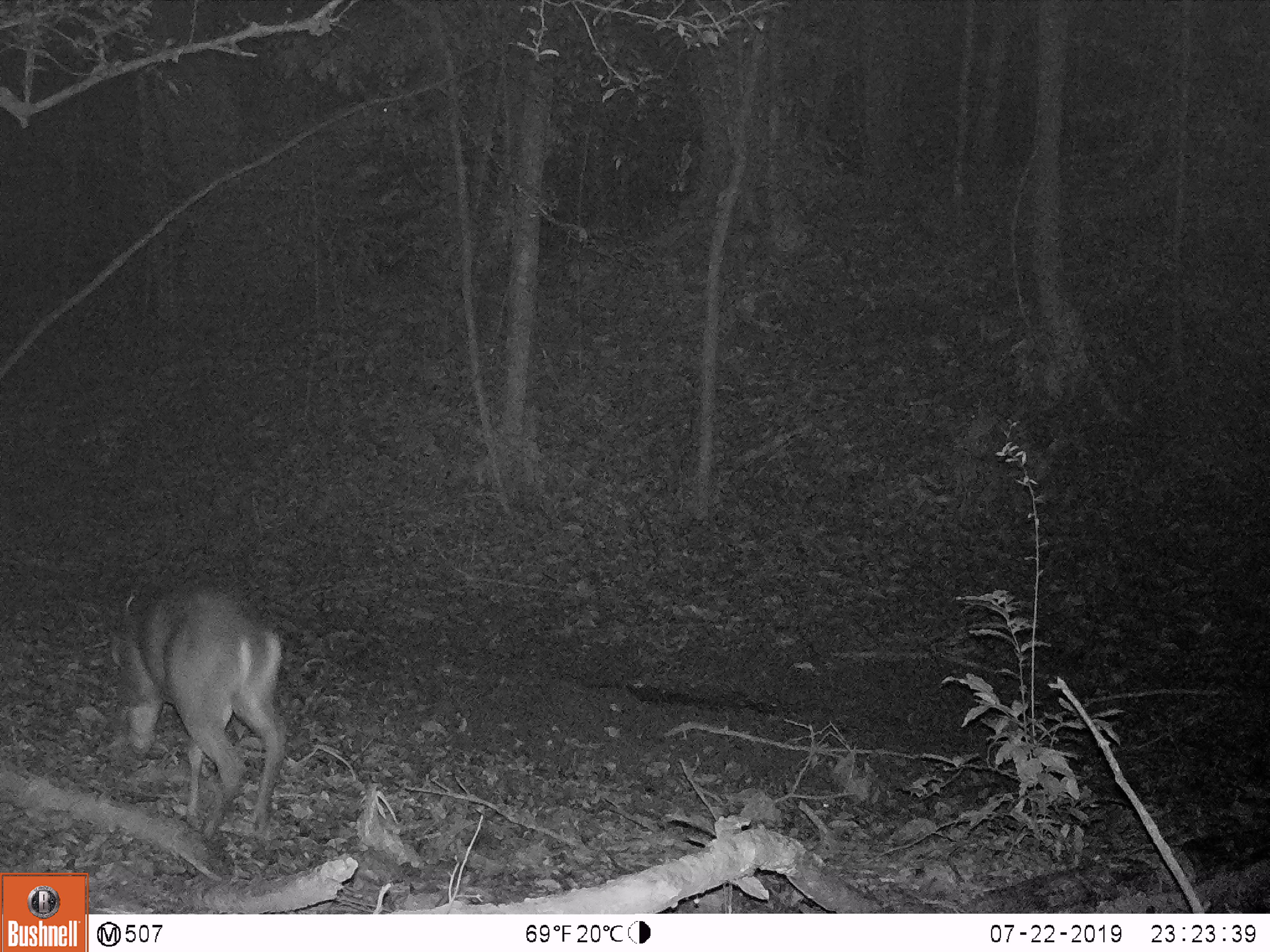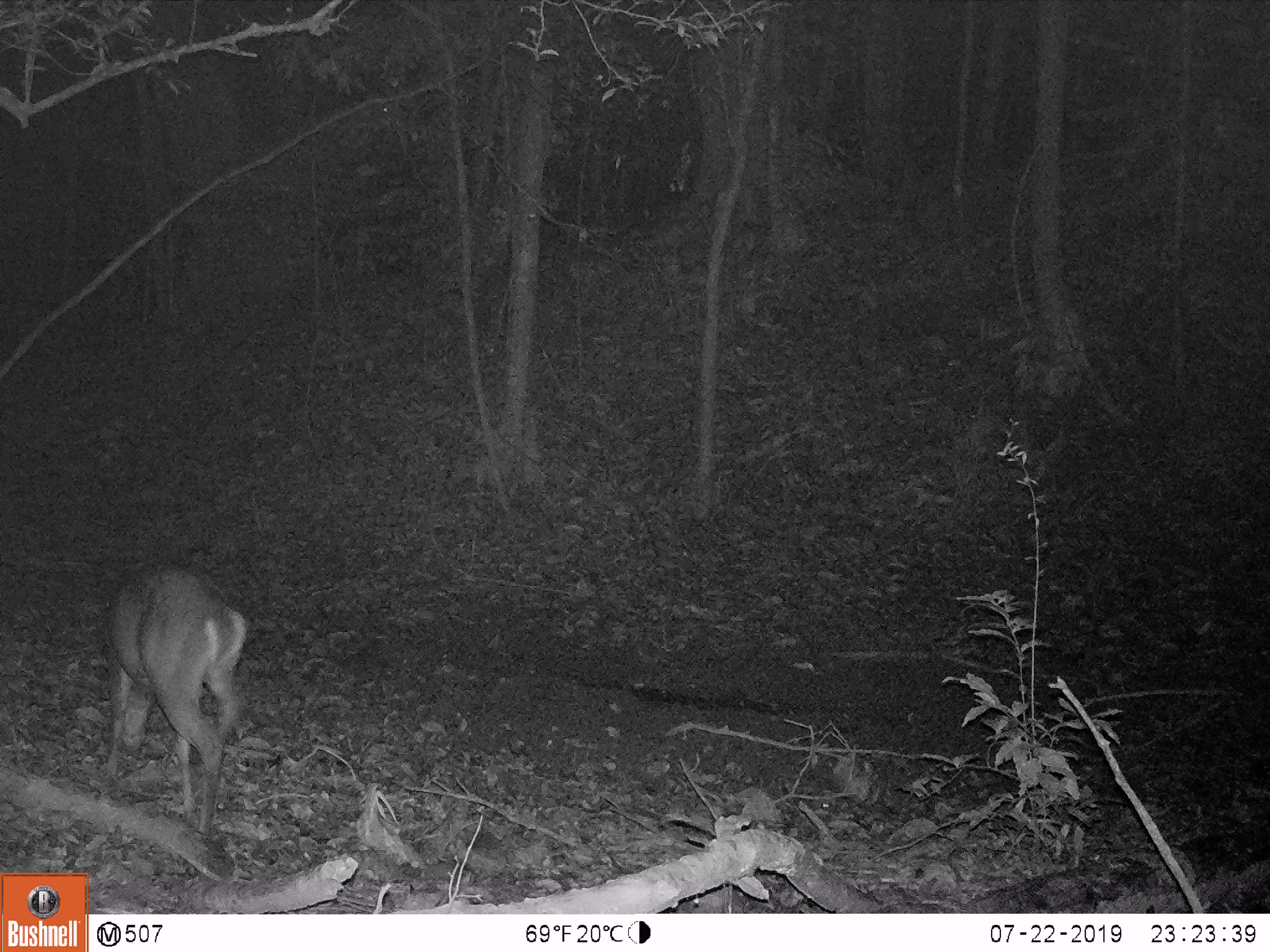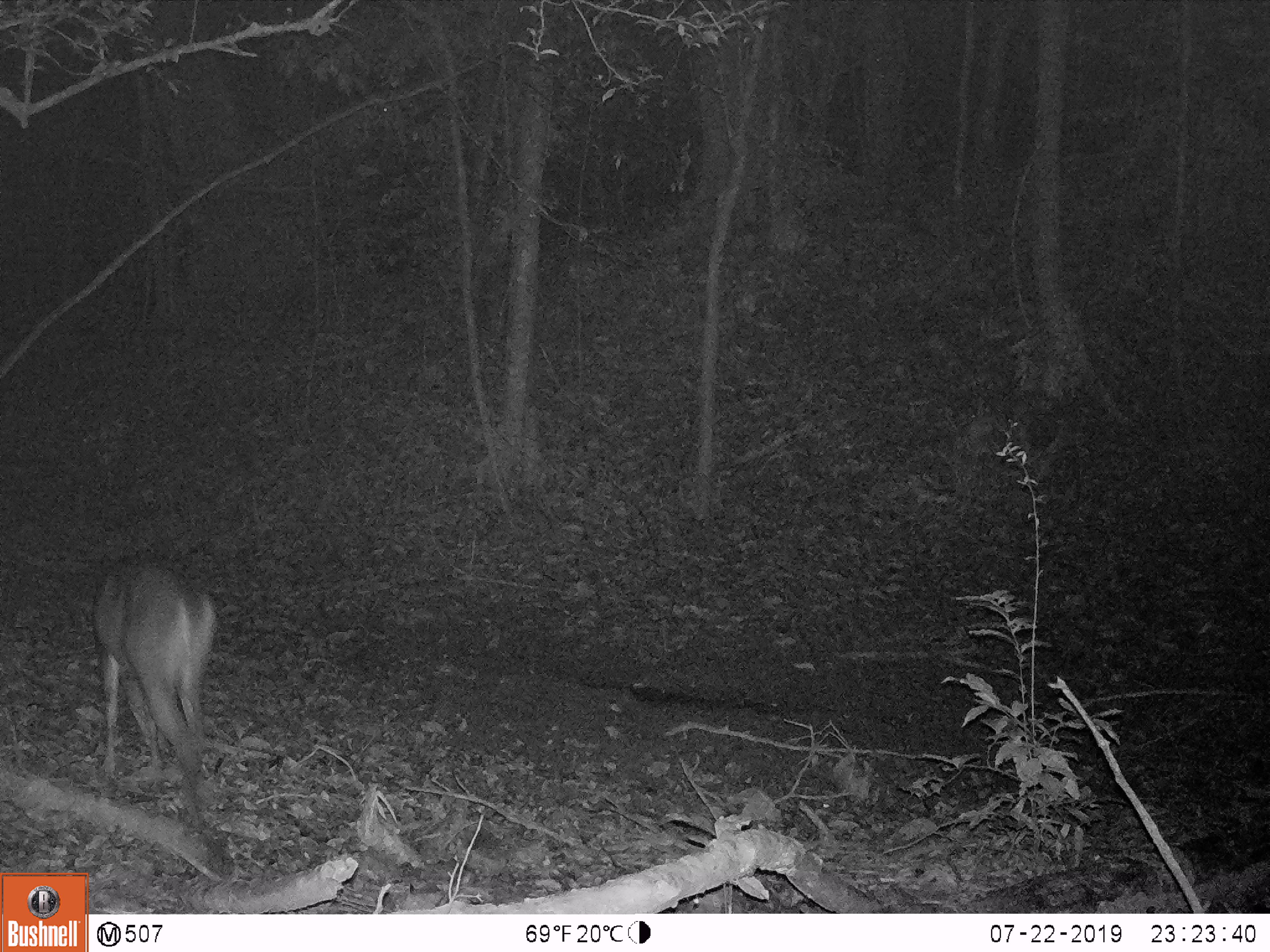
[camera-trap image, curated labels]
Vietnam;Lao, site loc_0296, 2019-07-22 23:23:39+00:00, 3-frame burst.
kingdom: Animalia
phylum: Chordata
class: Mammalia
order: Artiodactyla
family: Cervidae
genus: Muntiacus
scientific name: Muntiacus vuquangensis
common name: large-antlered muntjac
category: large antlered muntjac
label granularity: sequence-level